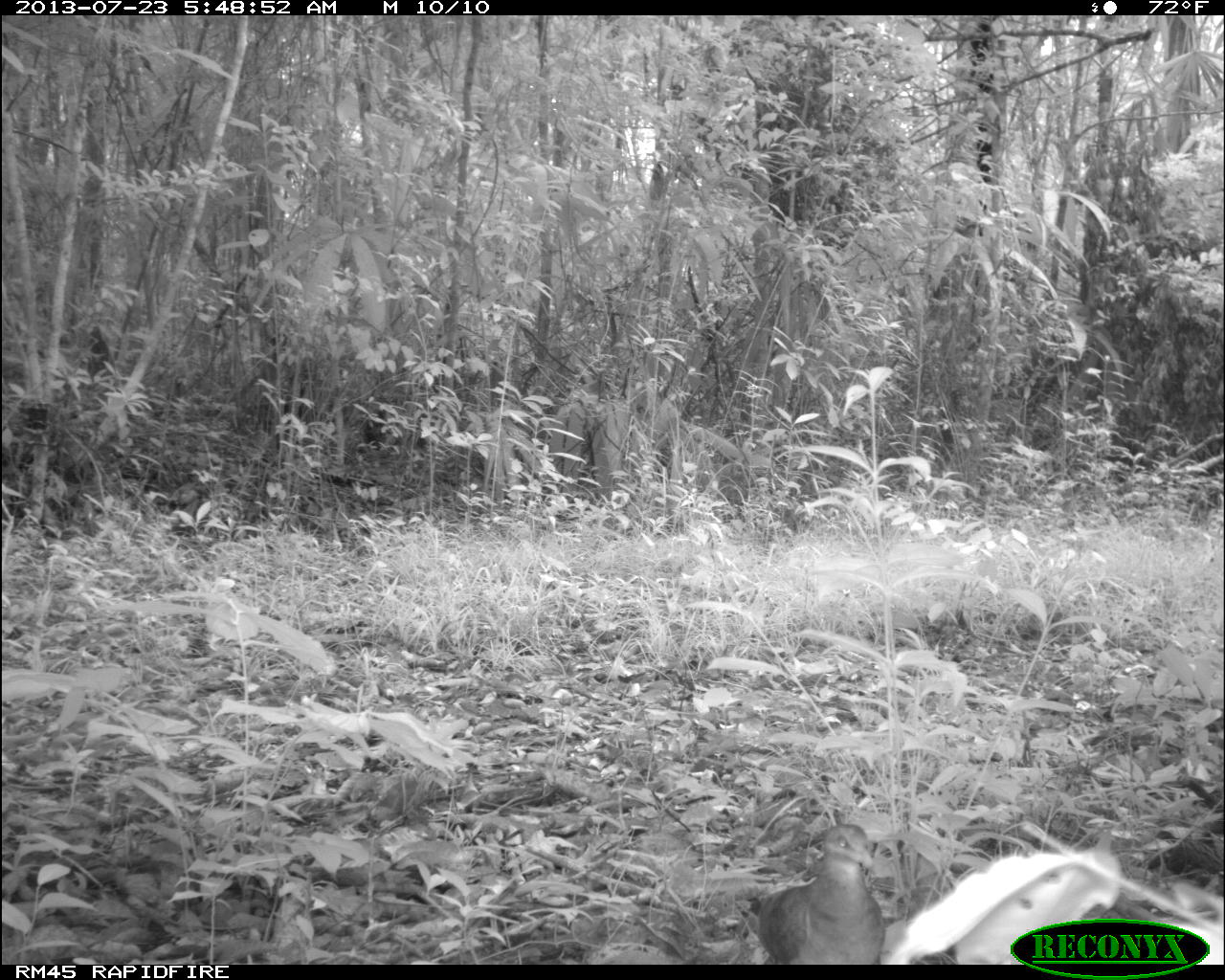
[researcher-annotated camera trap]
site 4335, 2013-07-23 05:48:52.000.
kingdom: Animalia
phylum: Chordata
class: Aves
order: Columbiformes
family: Columbidae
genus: Geotrygon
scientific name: Geotrygon montana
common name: ruddy quail-dove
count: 1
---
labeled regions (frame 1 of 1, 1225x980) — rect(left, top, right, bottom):
geotrygon montana: rect(756, 823, 886, 964)